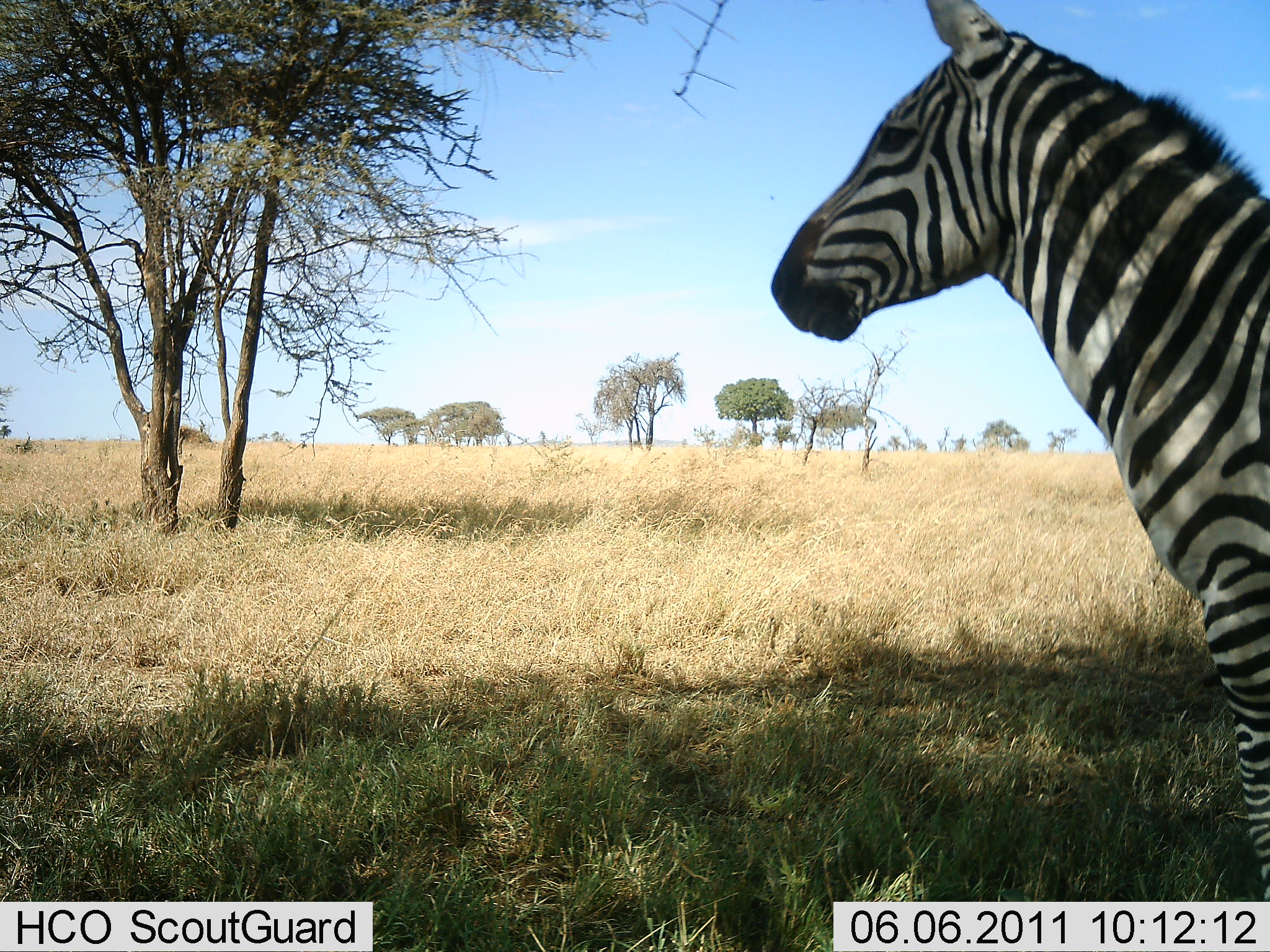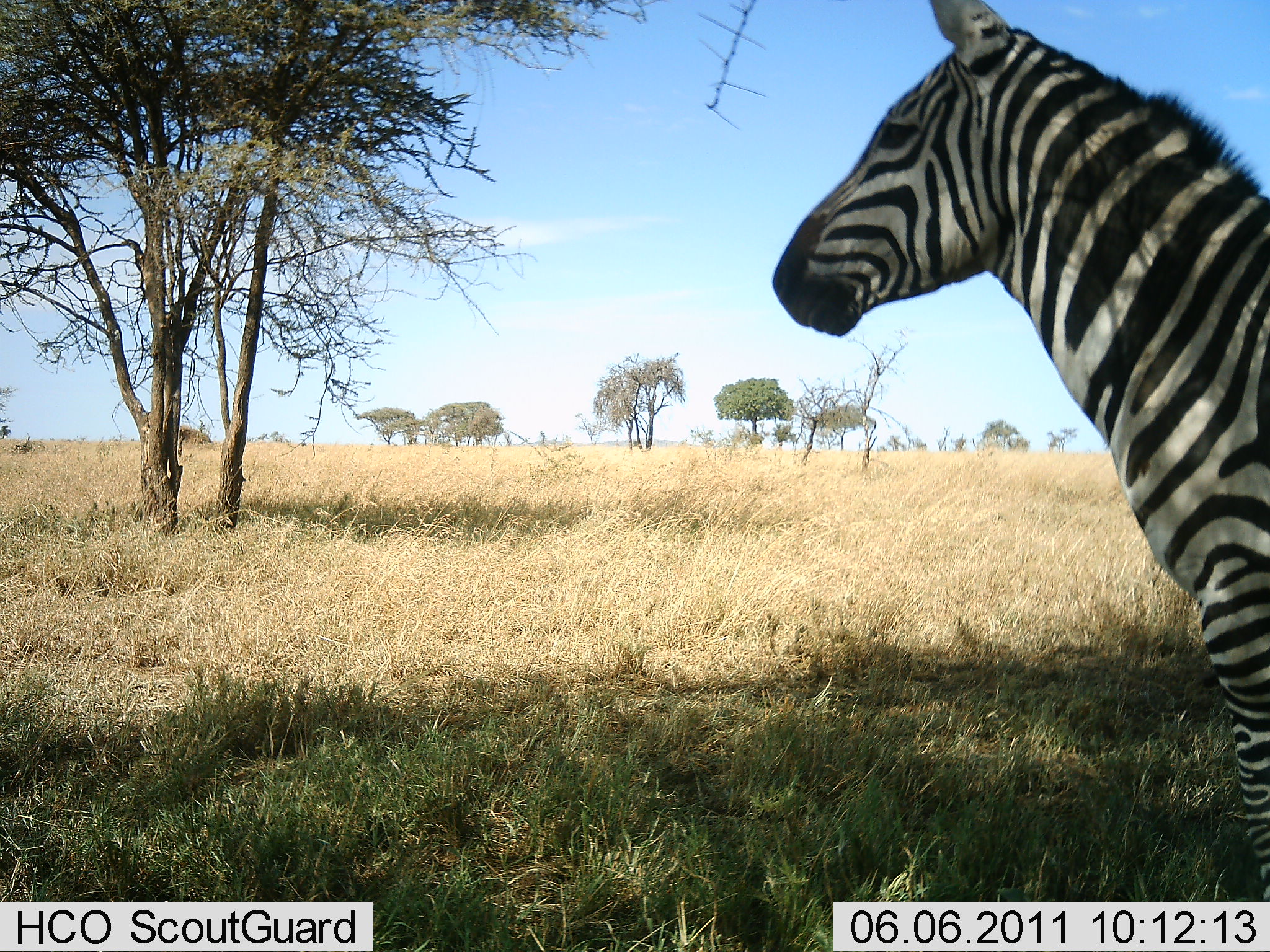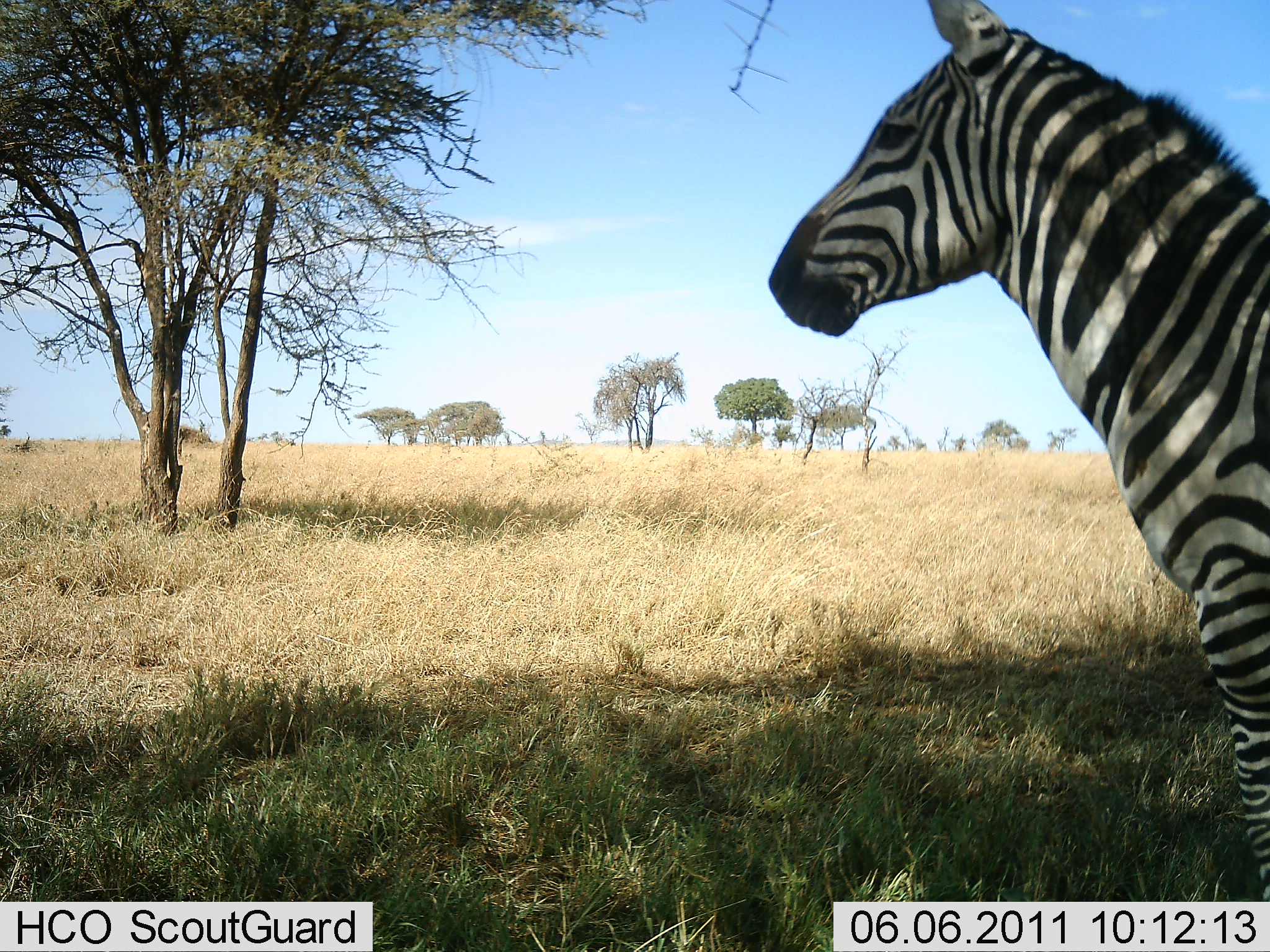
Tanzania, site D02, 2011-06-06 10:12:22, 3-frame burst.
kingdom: Animalia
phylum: Chordata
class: Mammalia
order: Perissodactyla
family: Equidae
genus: Equus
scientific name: Equus quagga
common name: plains zebra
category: zebra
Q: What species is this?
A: Zebra (plains zebra) (Equus quagga).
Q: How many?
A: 1.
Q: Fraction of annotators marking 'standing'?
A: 100%.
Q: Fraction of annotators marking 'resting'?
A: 0%.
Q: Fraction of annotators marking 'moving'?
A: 0%.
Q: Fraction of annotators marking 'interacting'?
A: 0%.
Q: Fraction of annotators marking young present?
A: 0%.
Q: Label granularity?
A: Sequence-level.